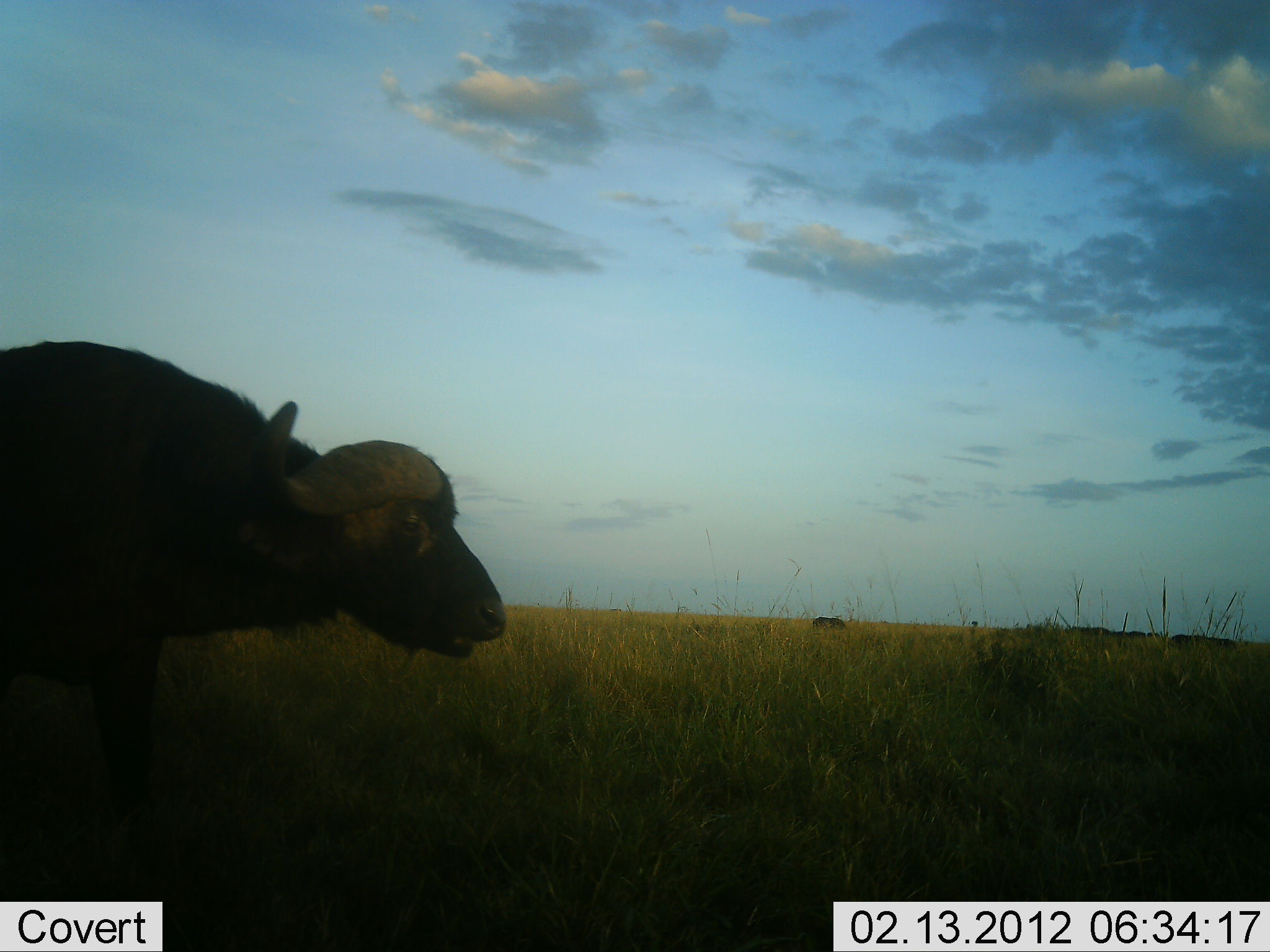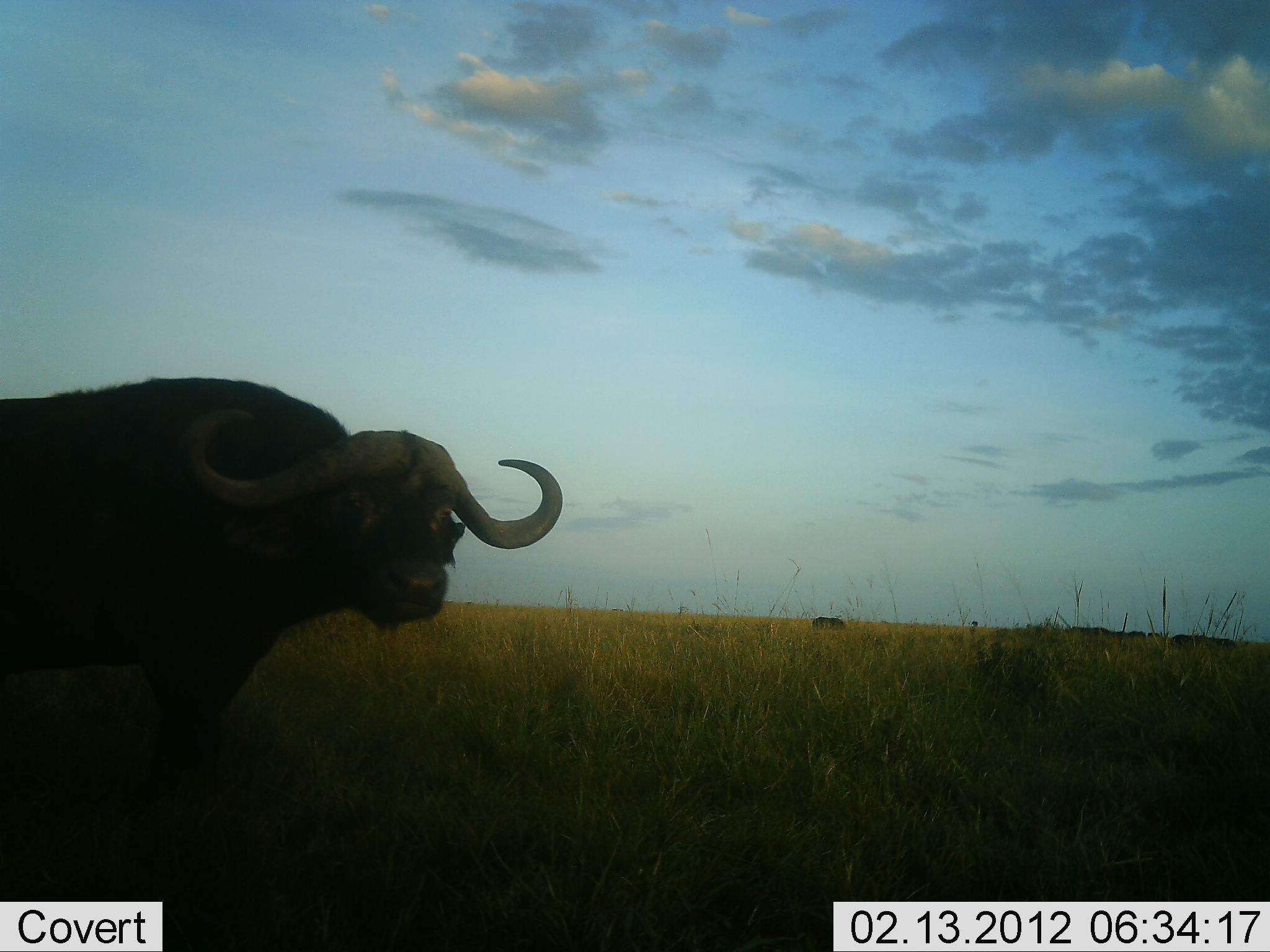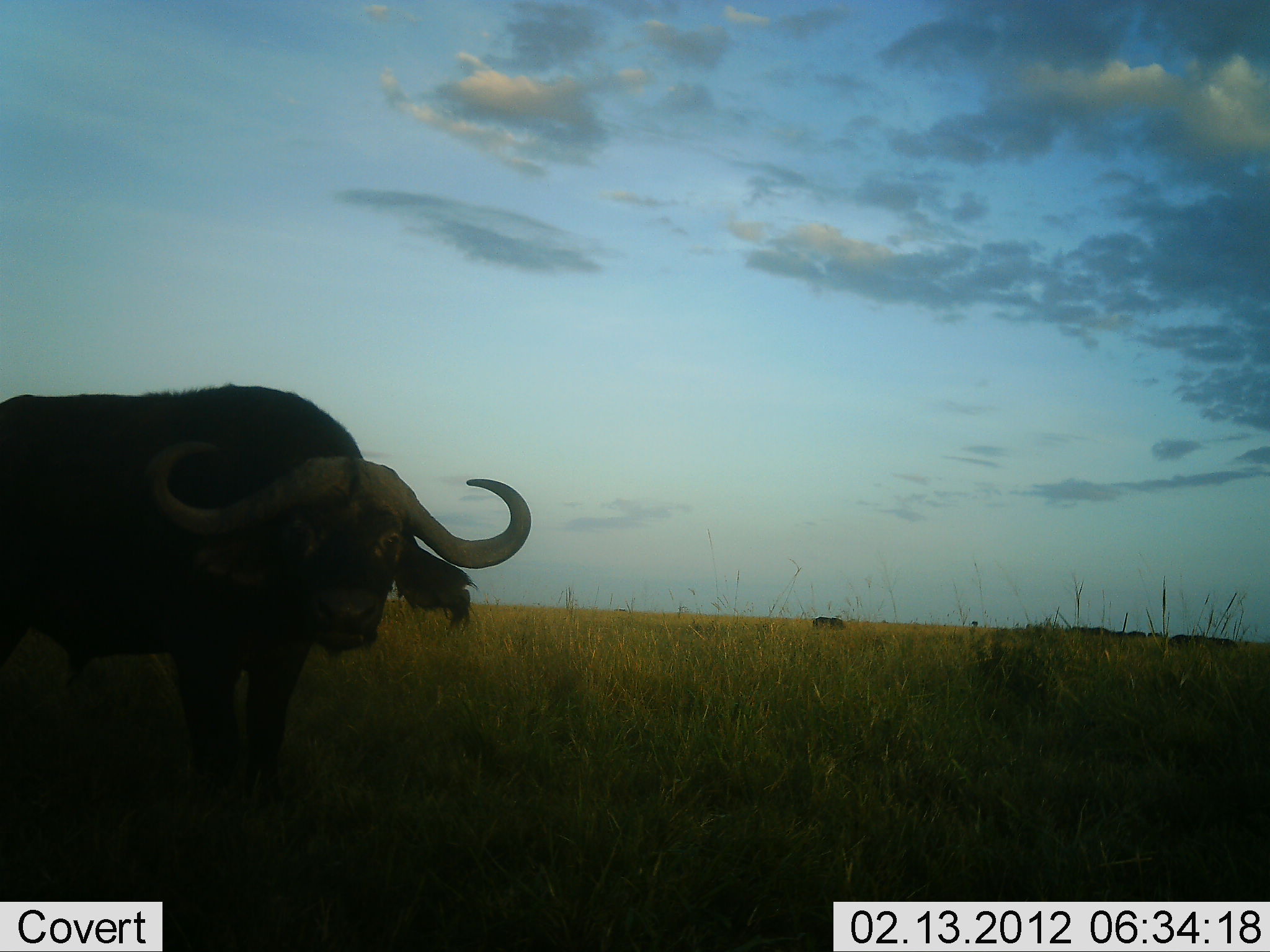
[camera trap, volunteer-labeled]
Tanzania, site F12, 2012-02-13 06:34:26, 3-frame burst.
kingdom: Animalia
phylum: Chordata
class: Mammalia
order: Artiodactyla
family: Bovidae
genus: Syncerus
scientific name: Syncerus caffer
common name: cape buffalo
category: buffalo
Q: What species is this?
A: Buffalo (cape buffalo) (Syncerus caffer).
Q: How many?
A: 1.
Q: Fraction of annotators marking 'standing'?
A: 100%.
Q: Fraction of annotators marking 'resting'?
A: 0%.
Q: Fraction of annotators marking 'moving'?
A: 0%.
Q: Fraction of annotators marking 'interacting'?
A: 0%.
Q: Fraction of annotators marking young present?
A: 0%.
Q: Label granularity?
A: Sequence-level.